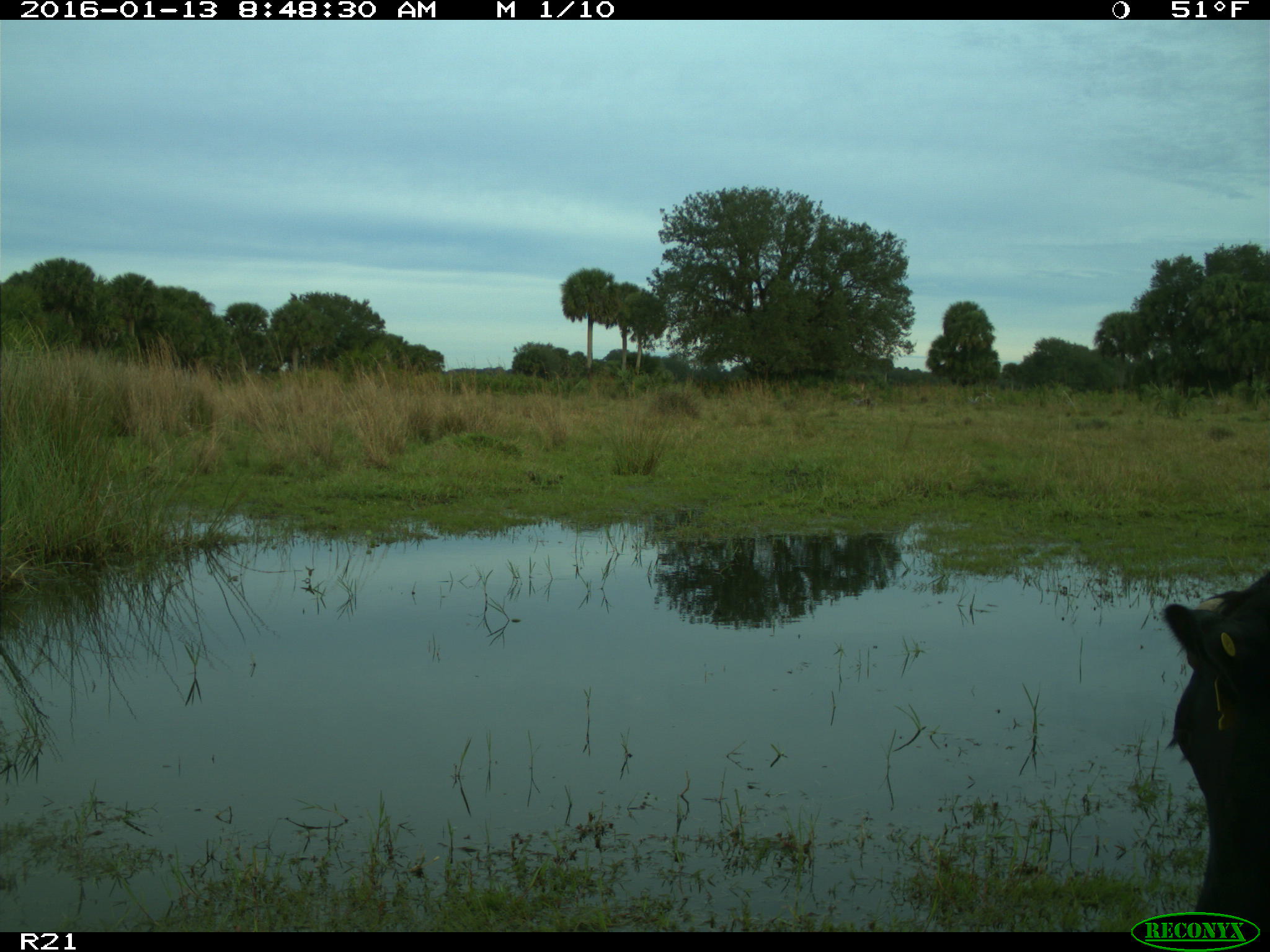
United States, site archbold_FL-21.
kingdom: Animalia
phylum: Chordata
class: Mammalia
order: Artiodactyla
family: Bovidae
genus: Bos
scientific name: Bos taurus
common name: domestic cow